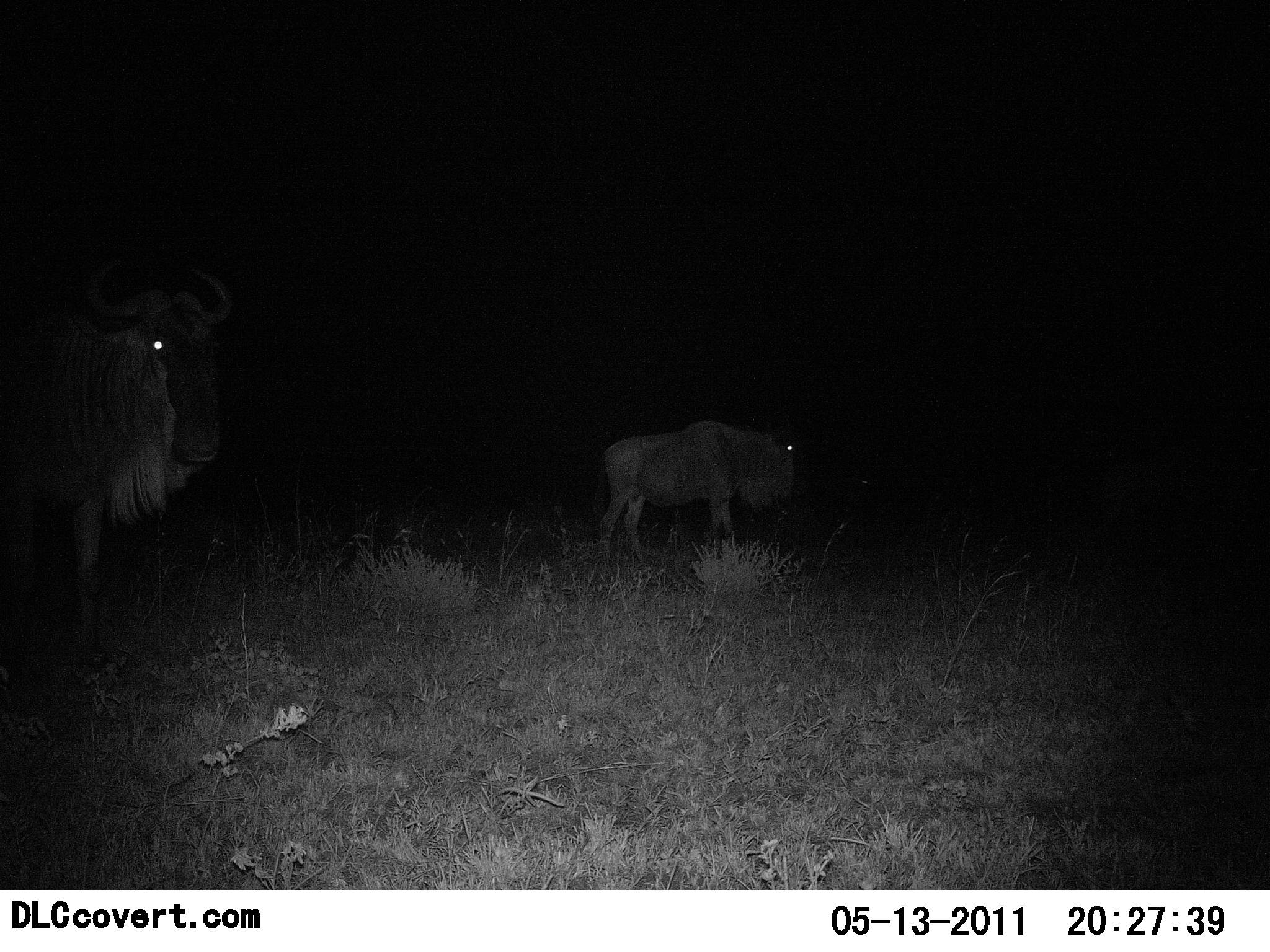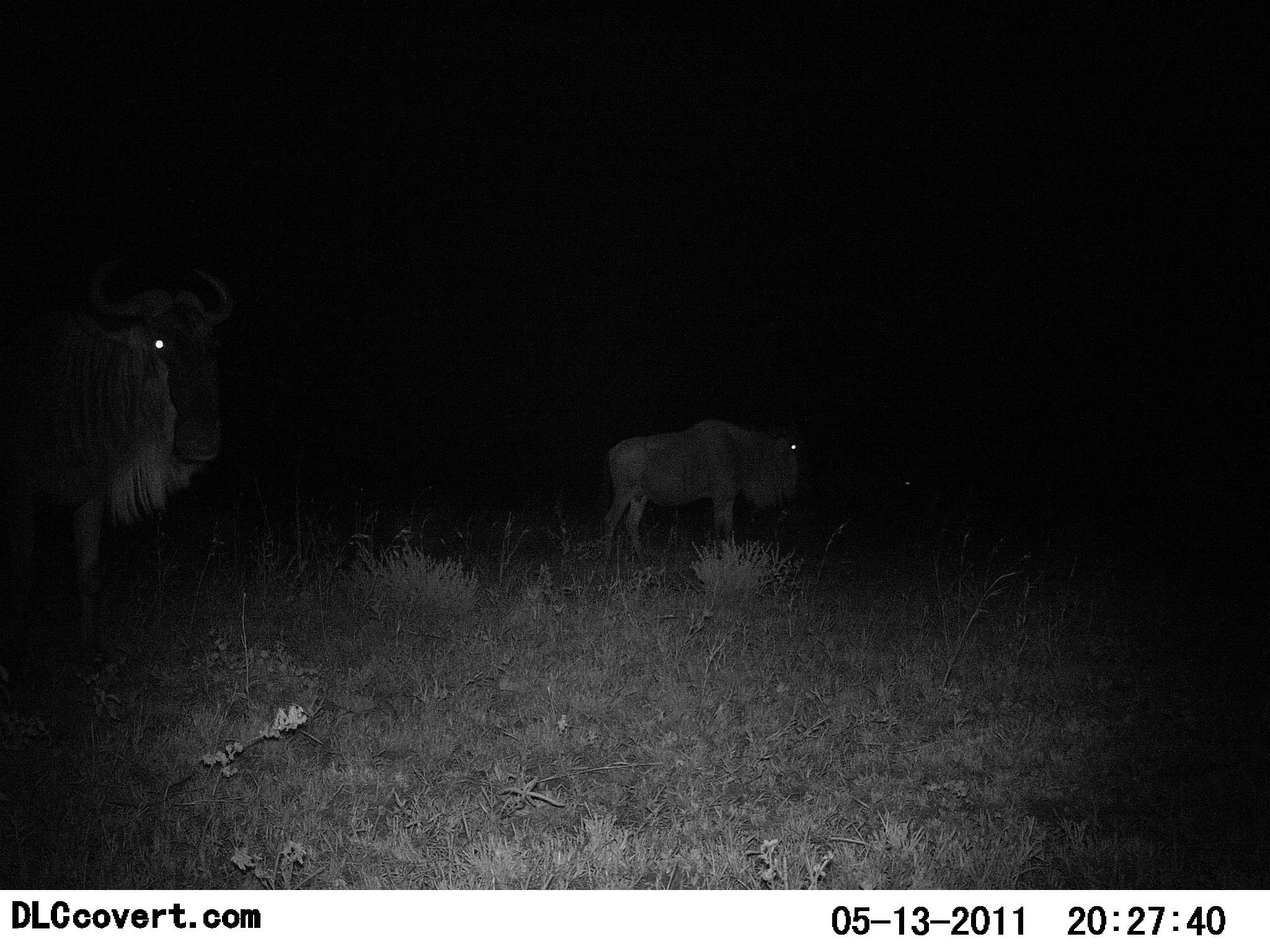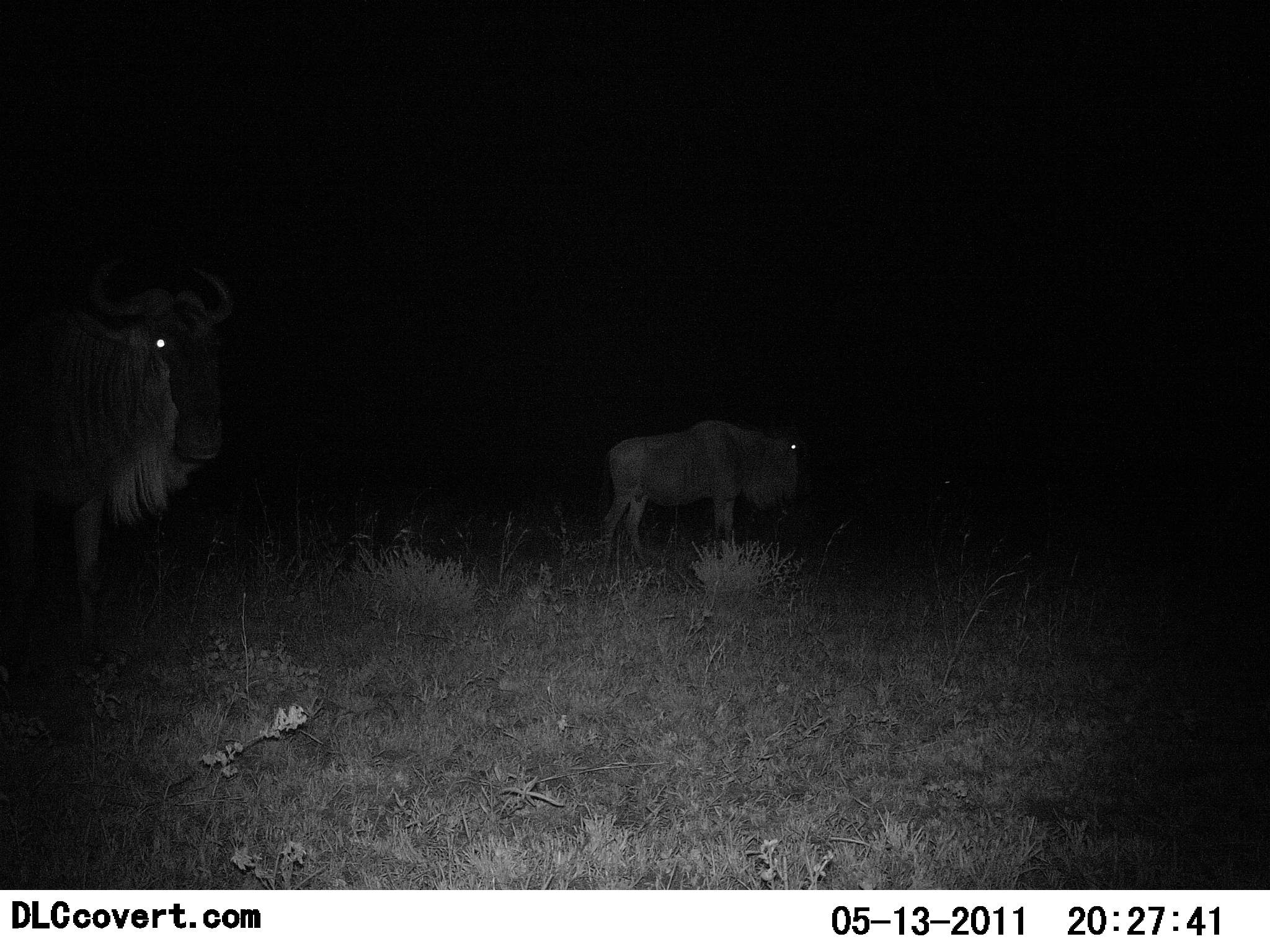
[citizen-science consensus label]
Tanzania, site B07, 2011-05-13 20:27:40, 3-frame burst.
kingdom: Animalia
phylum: Chordata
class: Mammalia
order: Artiodactyla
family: Bovidae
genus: Connochaetes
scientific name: Connochaetes taurinus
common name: blue wildebeest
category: wildebeest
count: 2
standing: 91%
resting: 0%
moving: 9%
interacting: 0%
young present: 0%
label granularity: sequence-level